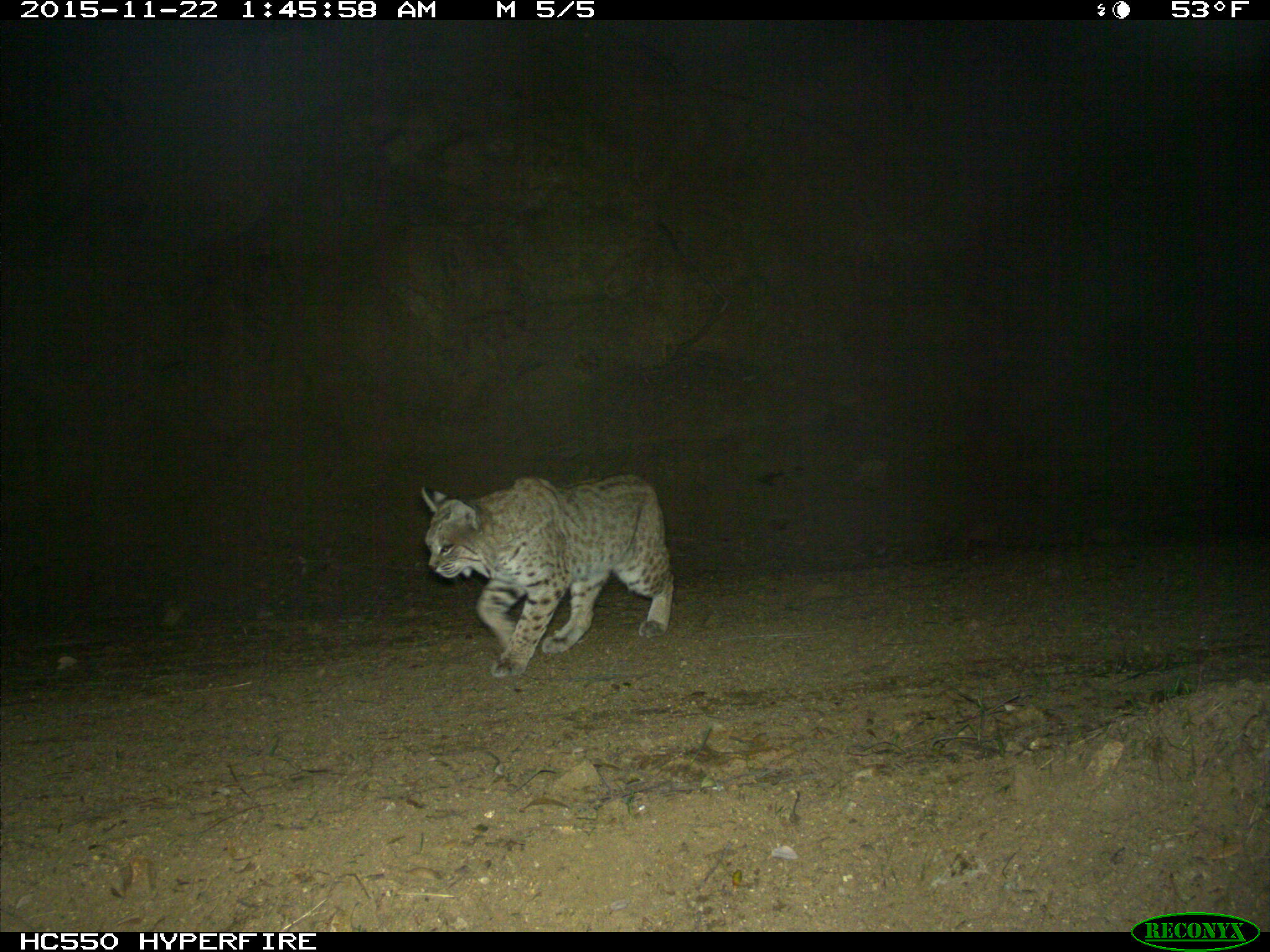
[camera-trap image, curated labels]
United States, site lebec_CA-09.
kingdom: Animalia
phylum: Chordata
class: Mammalia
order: Carnivora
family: Felidae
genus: Lynx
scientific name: Lynx rufus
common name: bobcat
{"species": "Lynx rufus (bobcat)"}